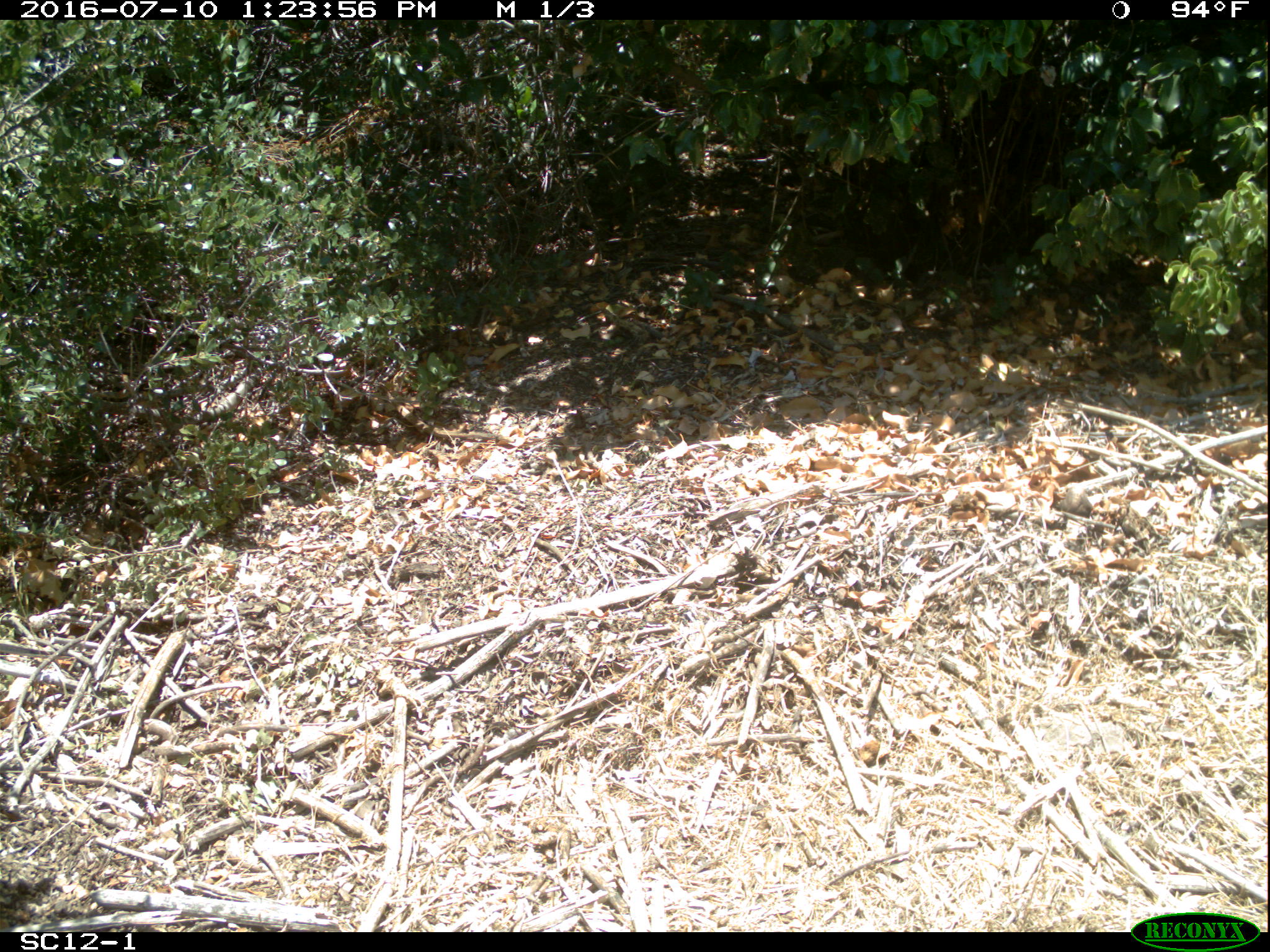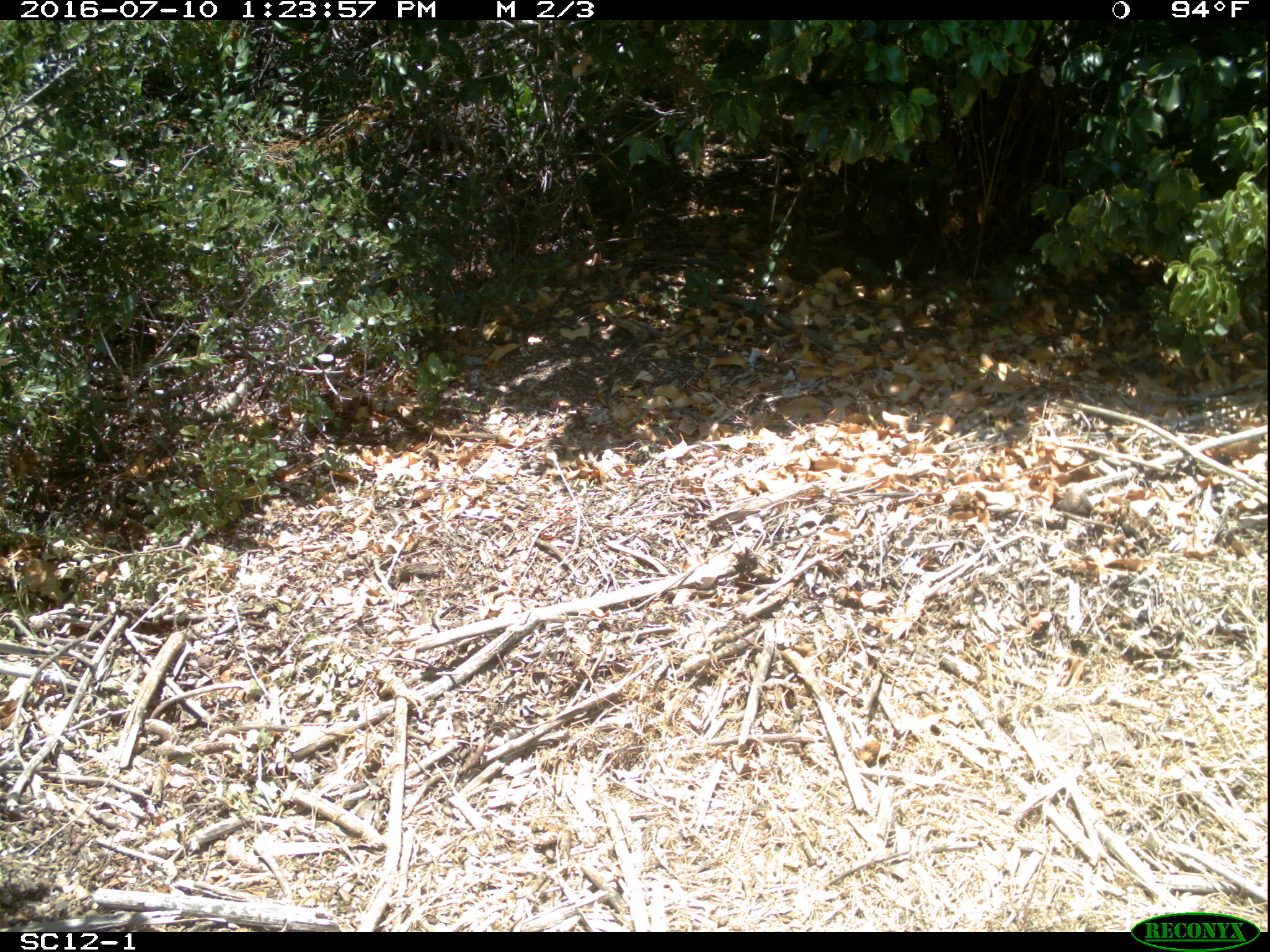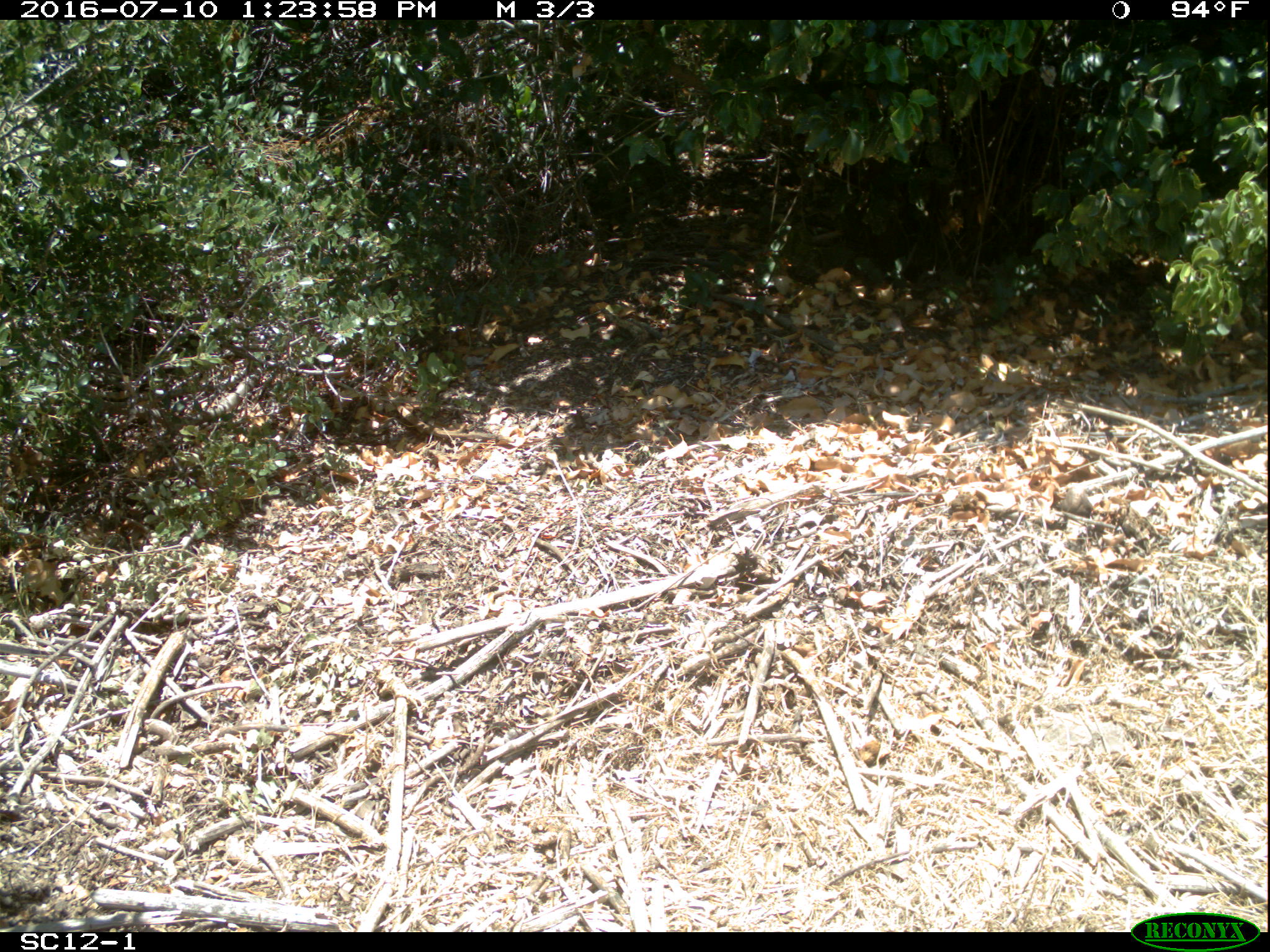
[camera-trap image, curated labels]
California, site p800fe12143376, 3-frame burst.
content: no animal present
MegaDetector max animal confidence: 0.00